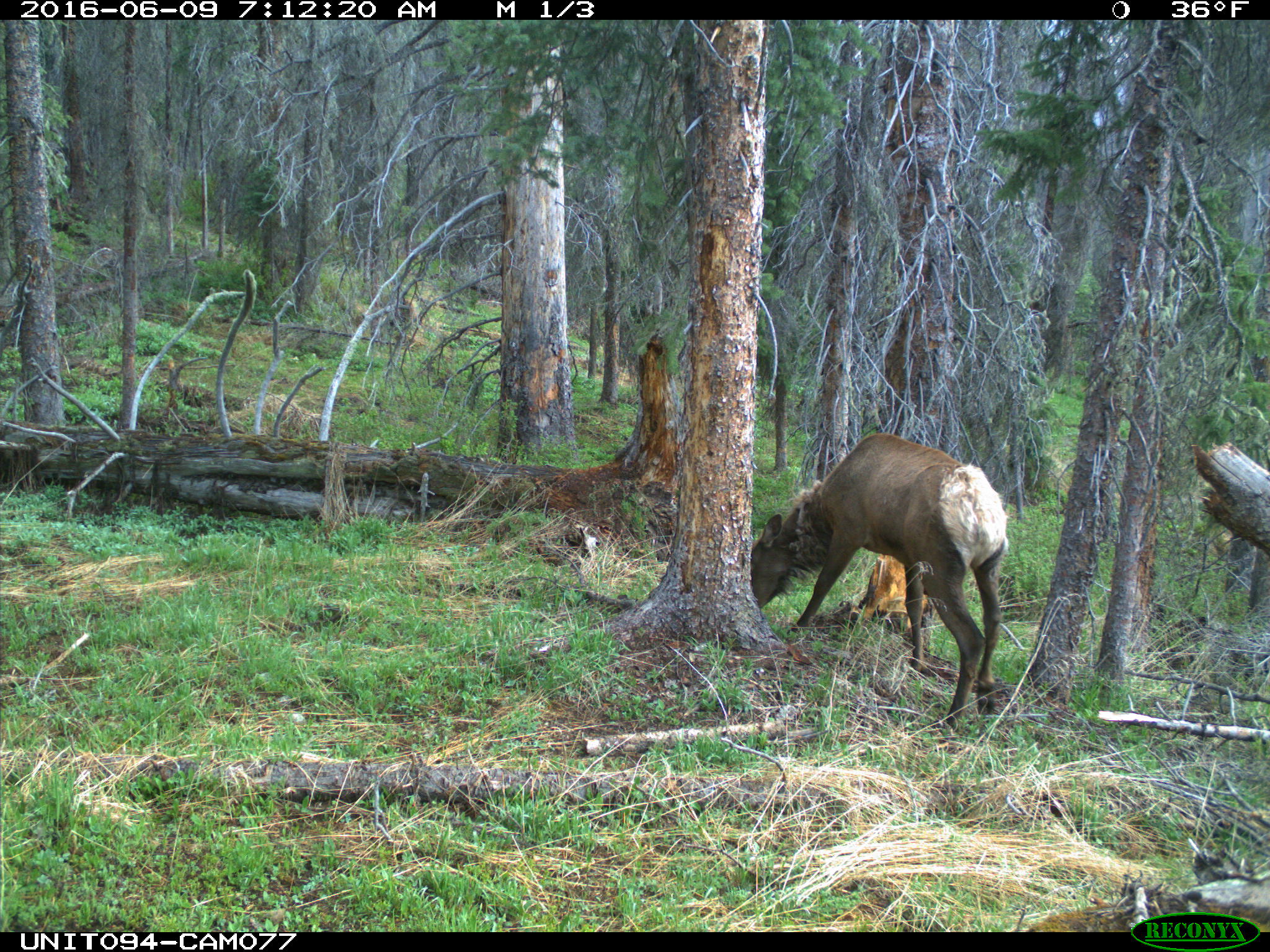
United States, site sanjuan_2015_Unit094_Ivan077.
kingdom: Animalia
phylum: Chordata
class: Mammalia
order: Artiodactyla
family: Cervidae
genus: Cervus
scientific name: Cervus elaphus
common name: red deer